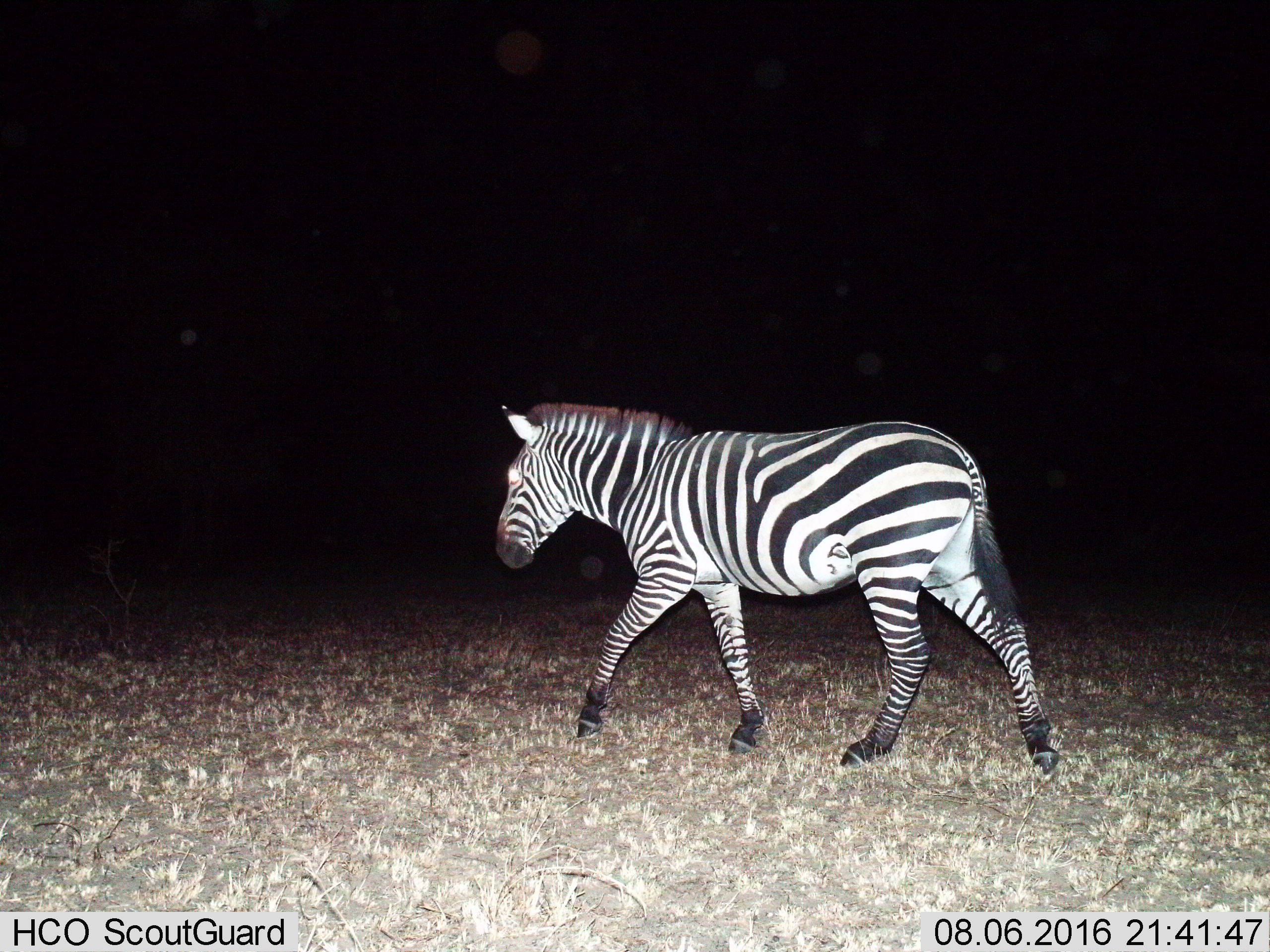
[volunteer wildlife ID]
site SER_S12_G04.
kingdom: Animalia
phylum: Chordata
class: Mammalia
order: Perissodactyla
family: Equidae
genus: Equus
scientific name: Equus quagga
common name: plains zebra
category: zebraplains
Zebraplains (plains zebra) (Equus quagga), count 1. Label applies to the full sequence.